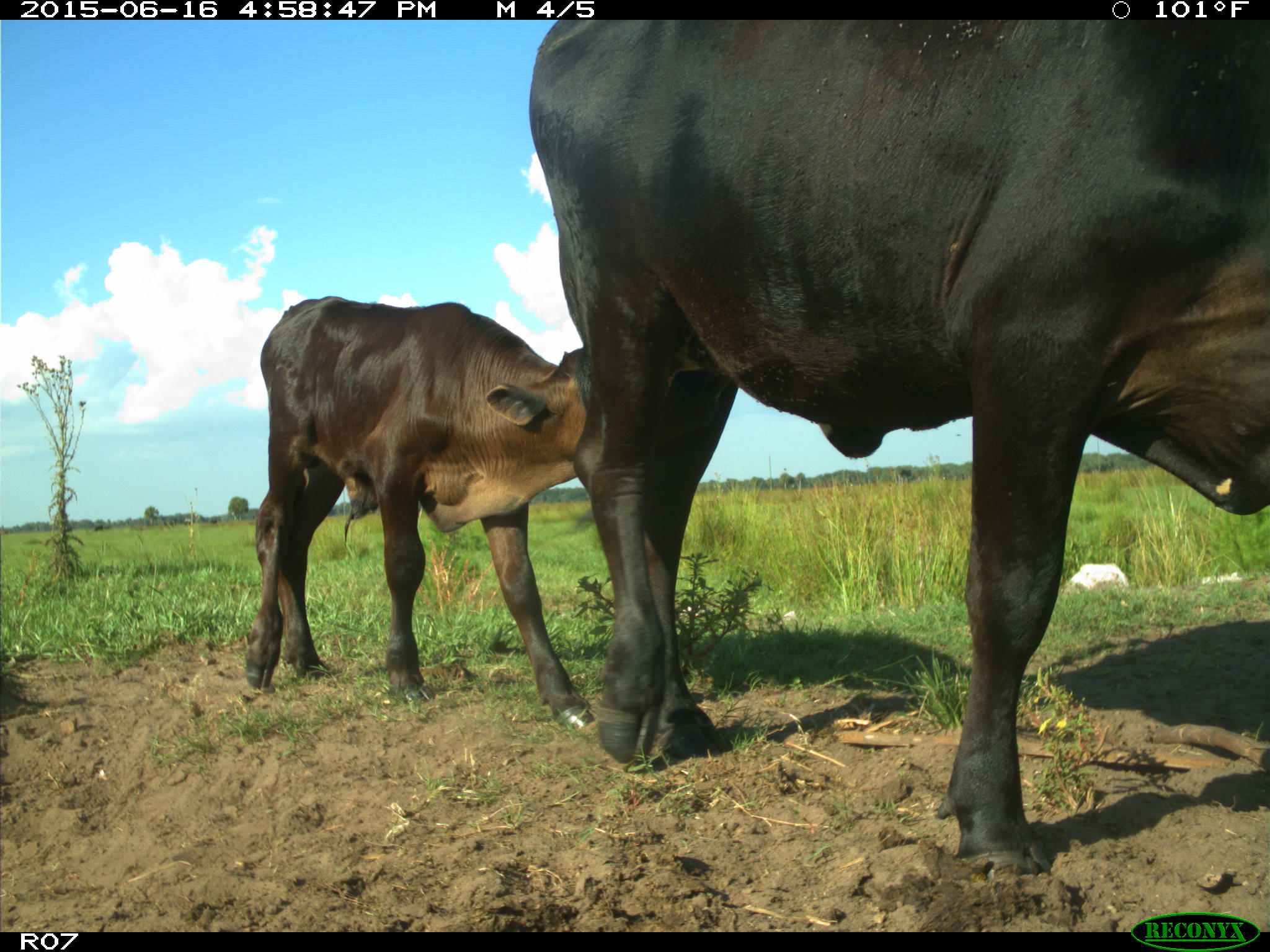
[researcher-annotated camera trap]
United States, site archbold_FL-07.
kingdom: Animalia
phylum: Chordata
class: Mammalia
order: Artiodactyla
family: Bovidae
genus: Bos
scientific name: Bos taurus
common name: domestic cow